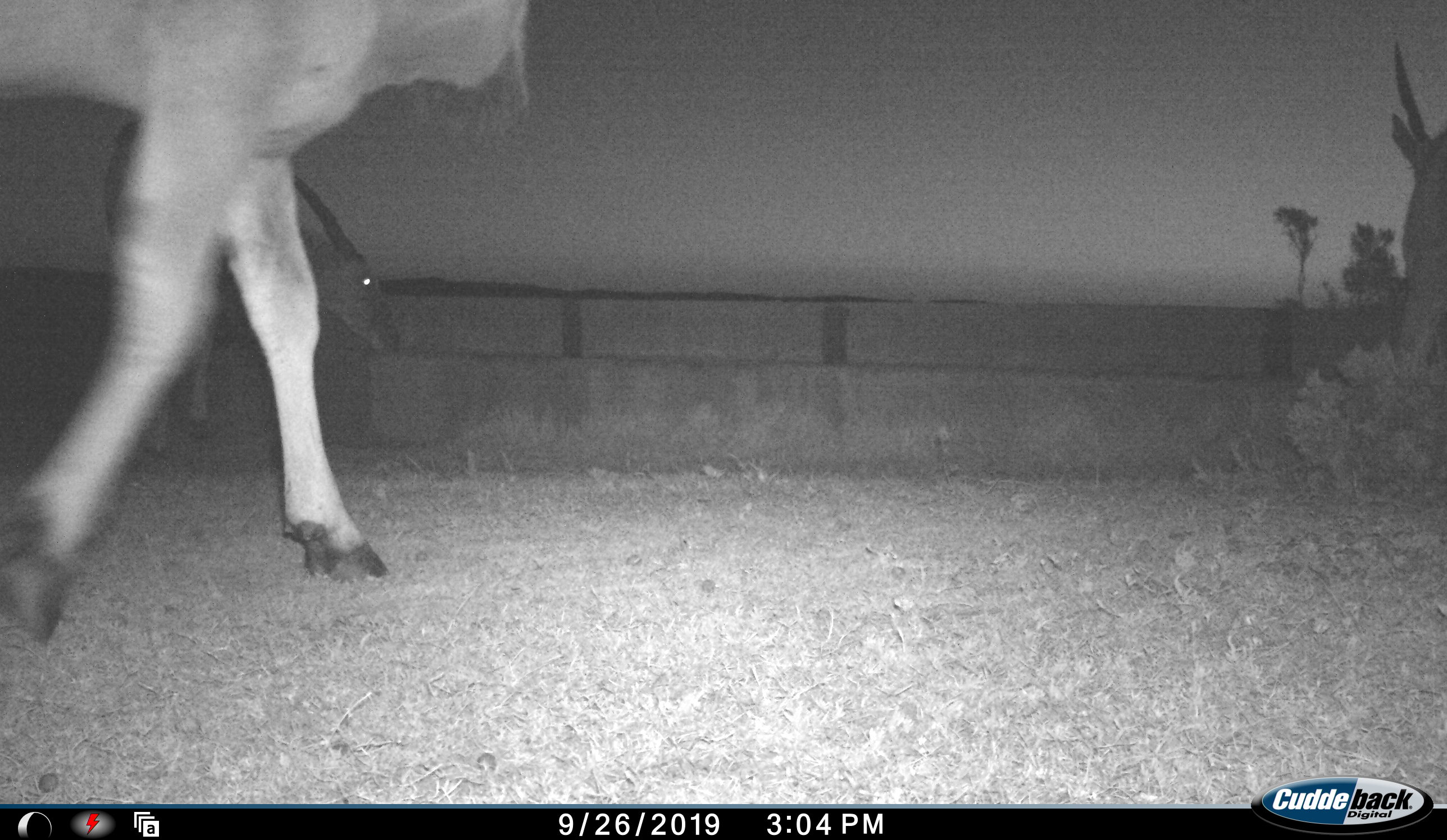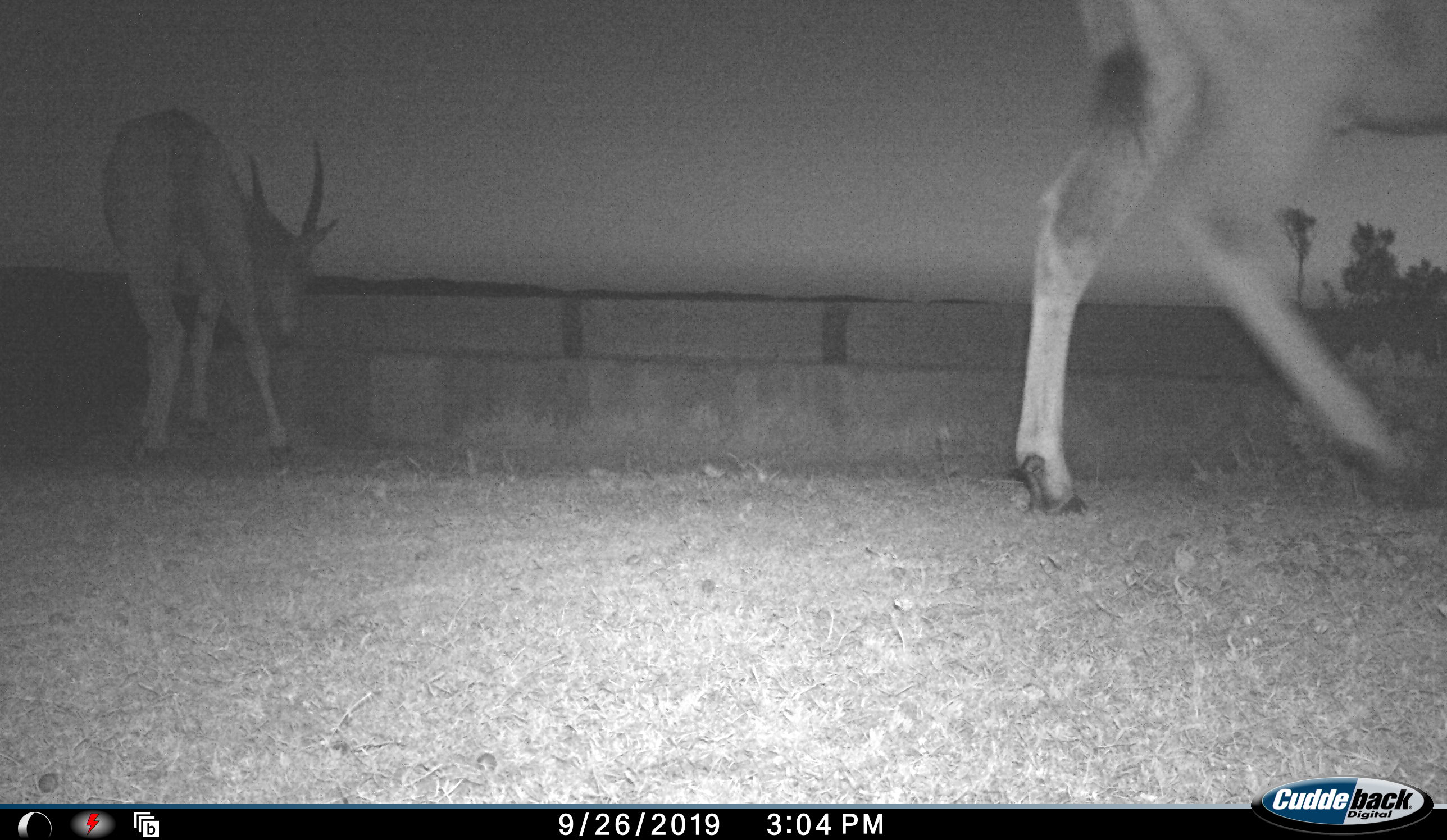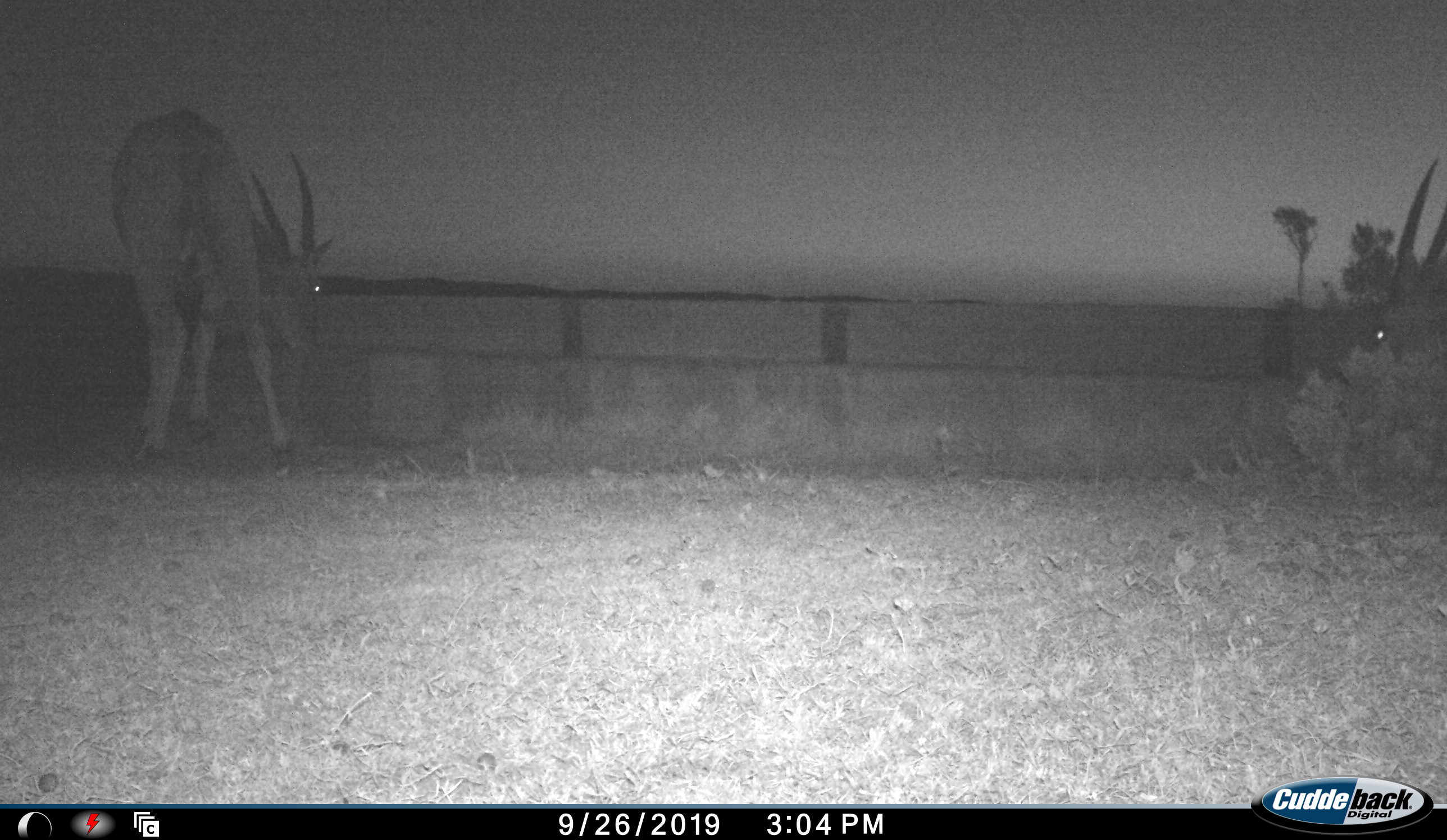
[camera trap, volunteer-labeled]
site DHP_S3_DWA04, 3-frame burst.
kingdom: Animalia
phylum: Chordata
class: Mammalia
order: Artiodactyla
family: Bovidae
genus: Tragelaphus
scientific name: Tragelaphus oryx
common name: eland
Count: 3.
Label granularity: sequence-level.